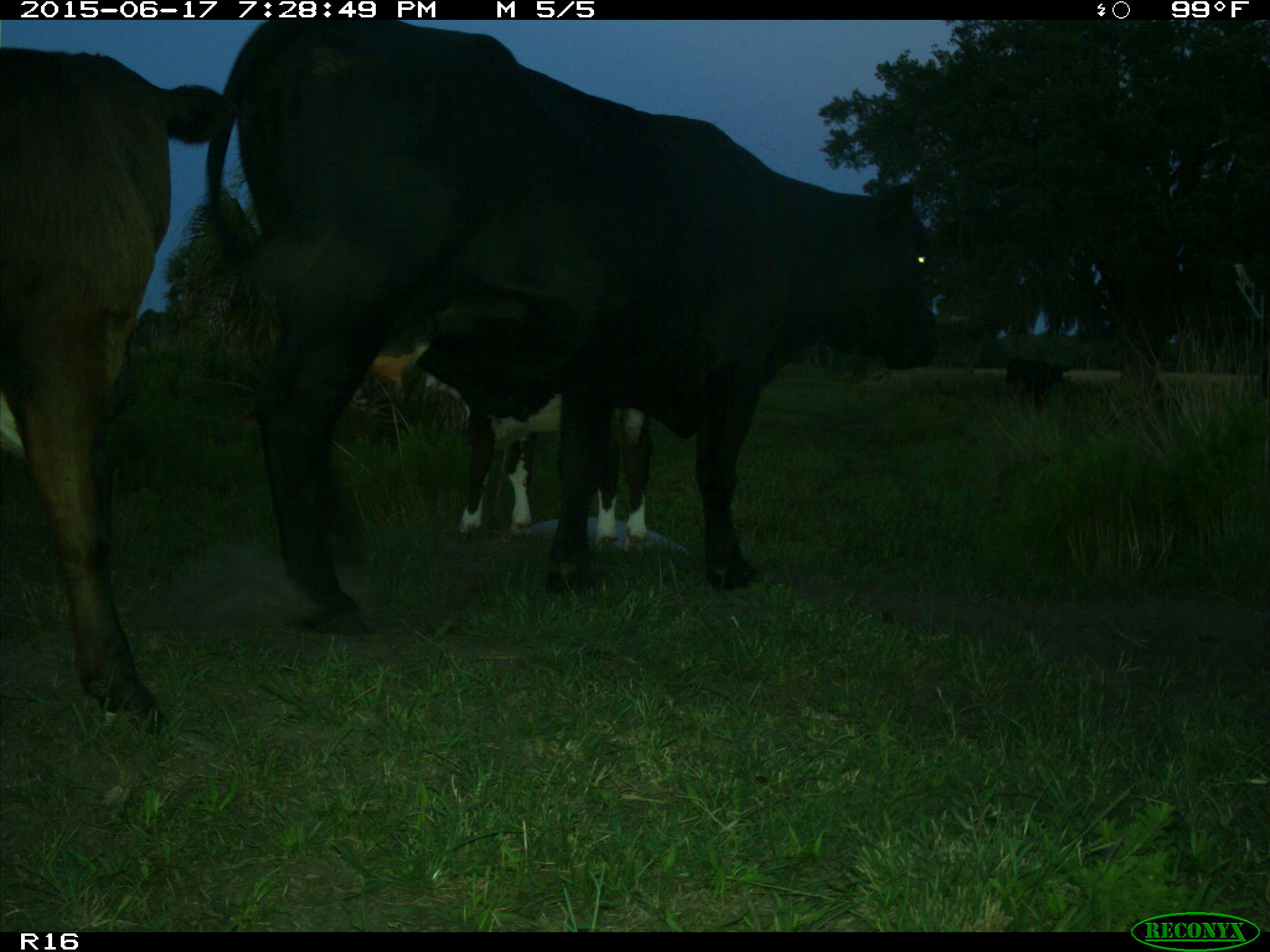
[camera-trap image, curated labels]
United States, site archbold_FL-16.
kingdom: Animalia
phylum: Chordata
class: Mammalia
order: Artiodactyla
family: Bovidae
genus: Bos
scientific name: Bos taurus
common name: domestic cow